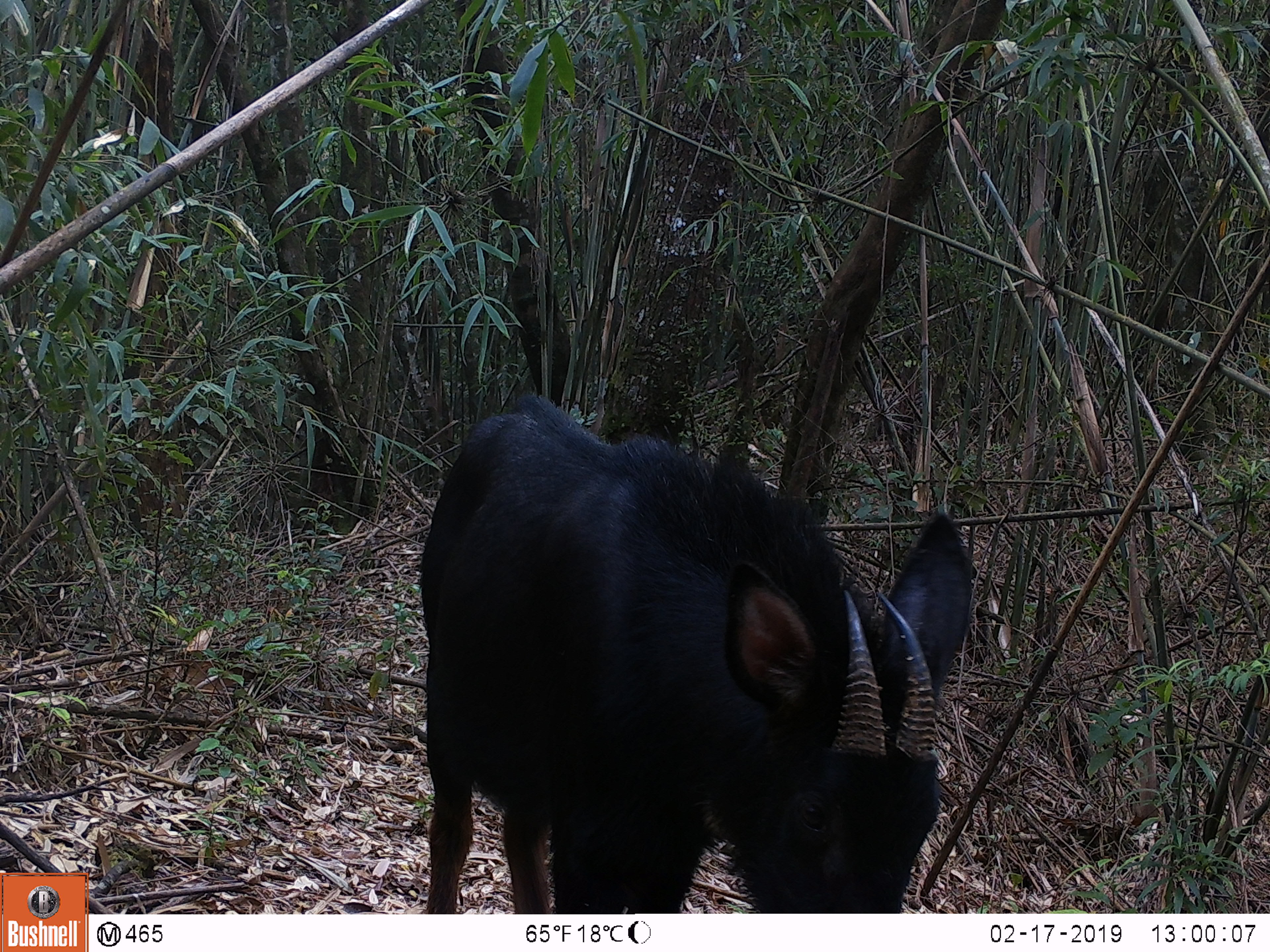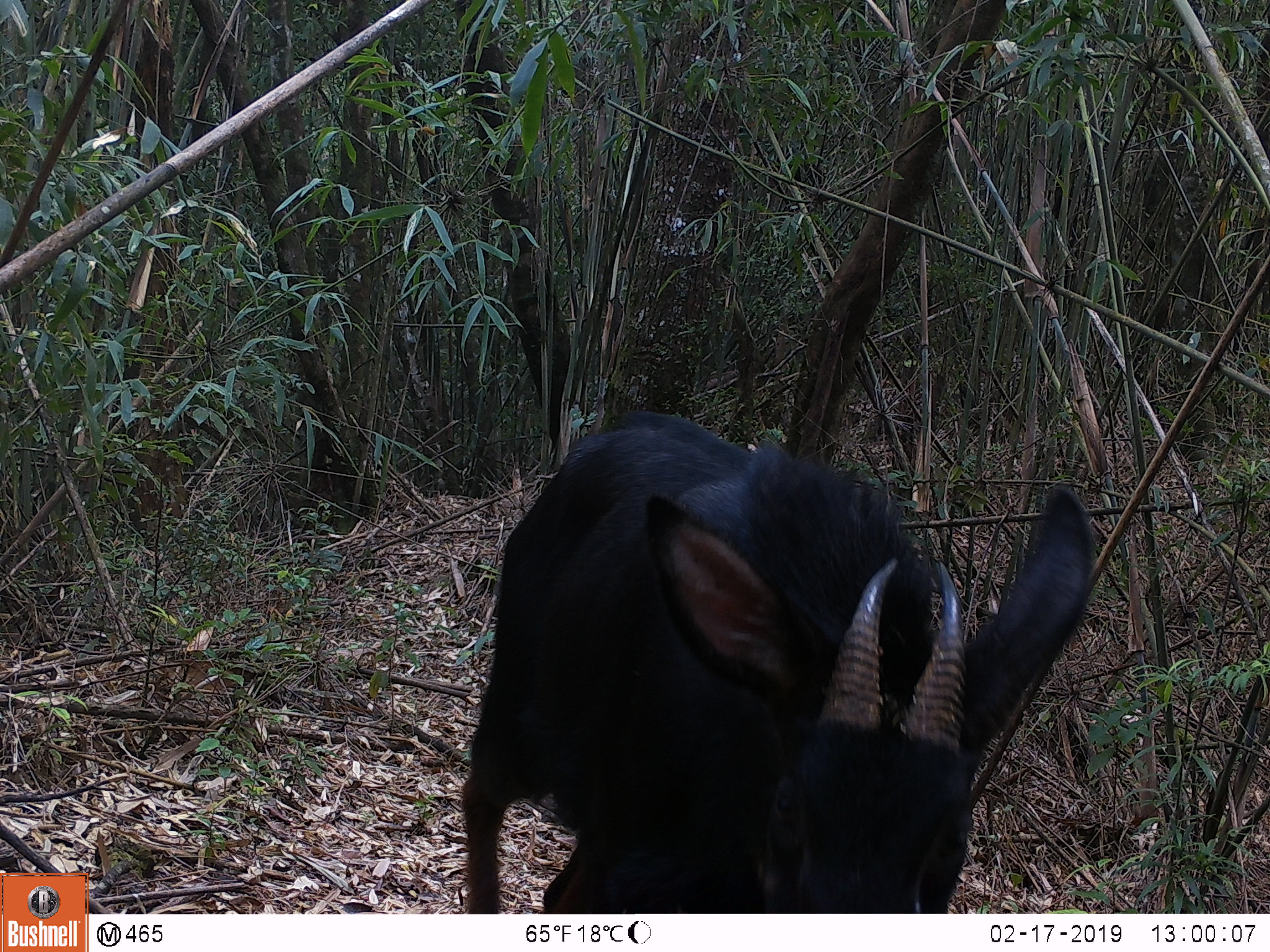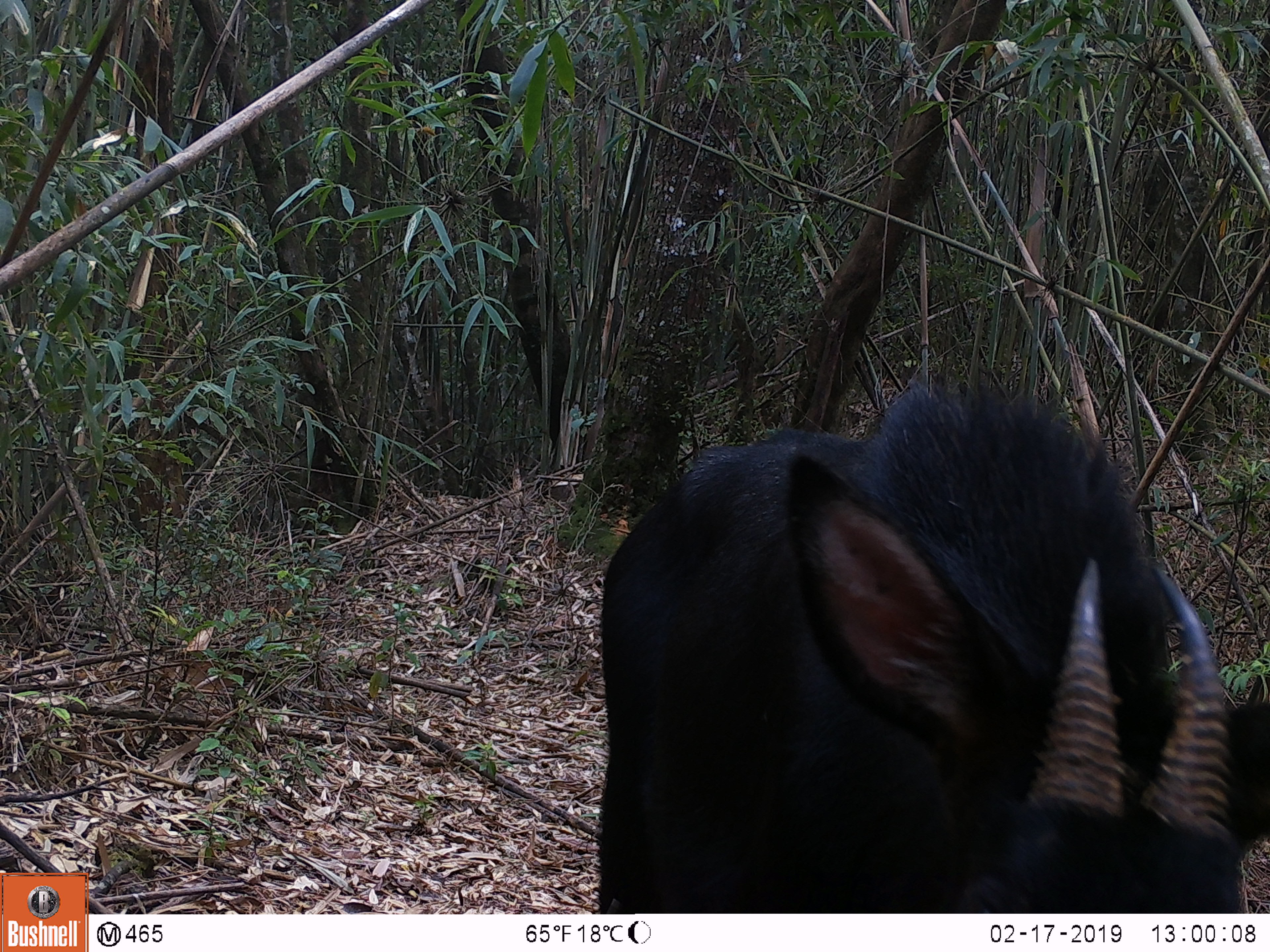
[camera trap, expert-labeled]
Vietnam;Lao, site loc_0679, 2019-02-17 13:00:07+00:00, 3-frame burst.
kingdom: Animalia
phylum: Chordata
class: Mammalia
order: Artiodactyla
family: Bovidae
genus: Capricornis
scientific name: Capricornis sumatraensis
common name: chinese serow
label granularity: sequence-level